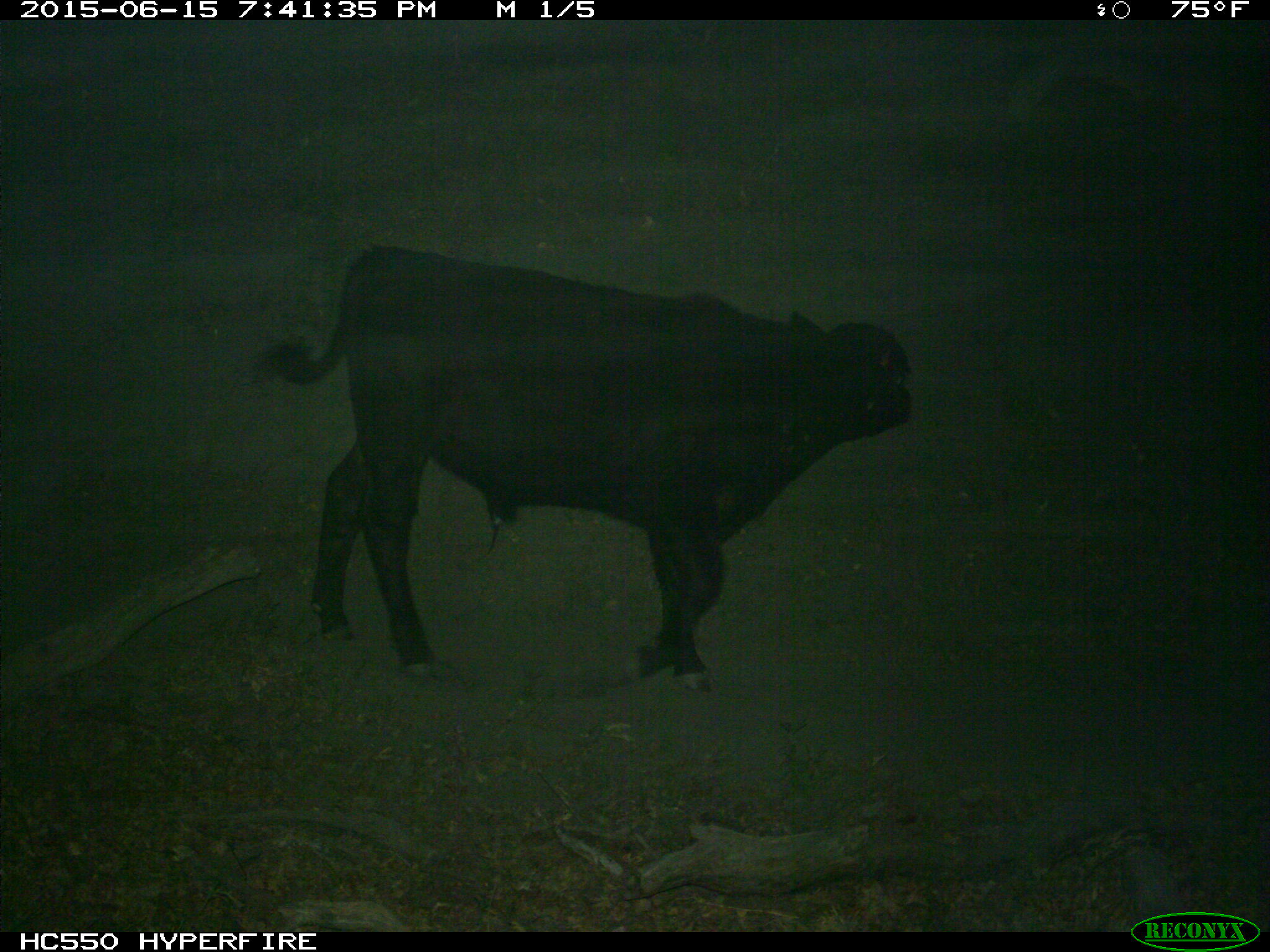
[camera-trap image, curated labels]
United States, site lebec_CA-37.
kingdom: Animalia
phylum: Chordata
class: Mammalia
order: Artiodactyla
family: Bovidae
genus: Bos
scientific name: Bos taurus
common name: domestic cow